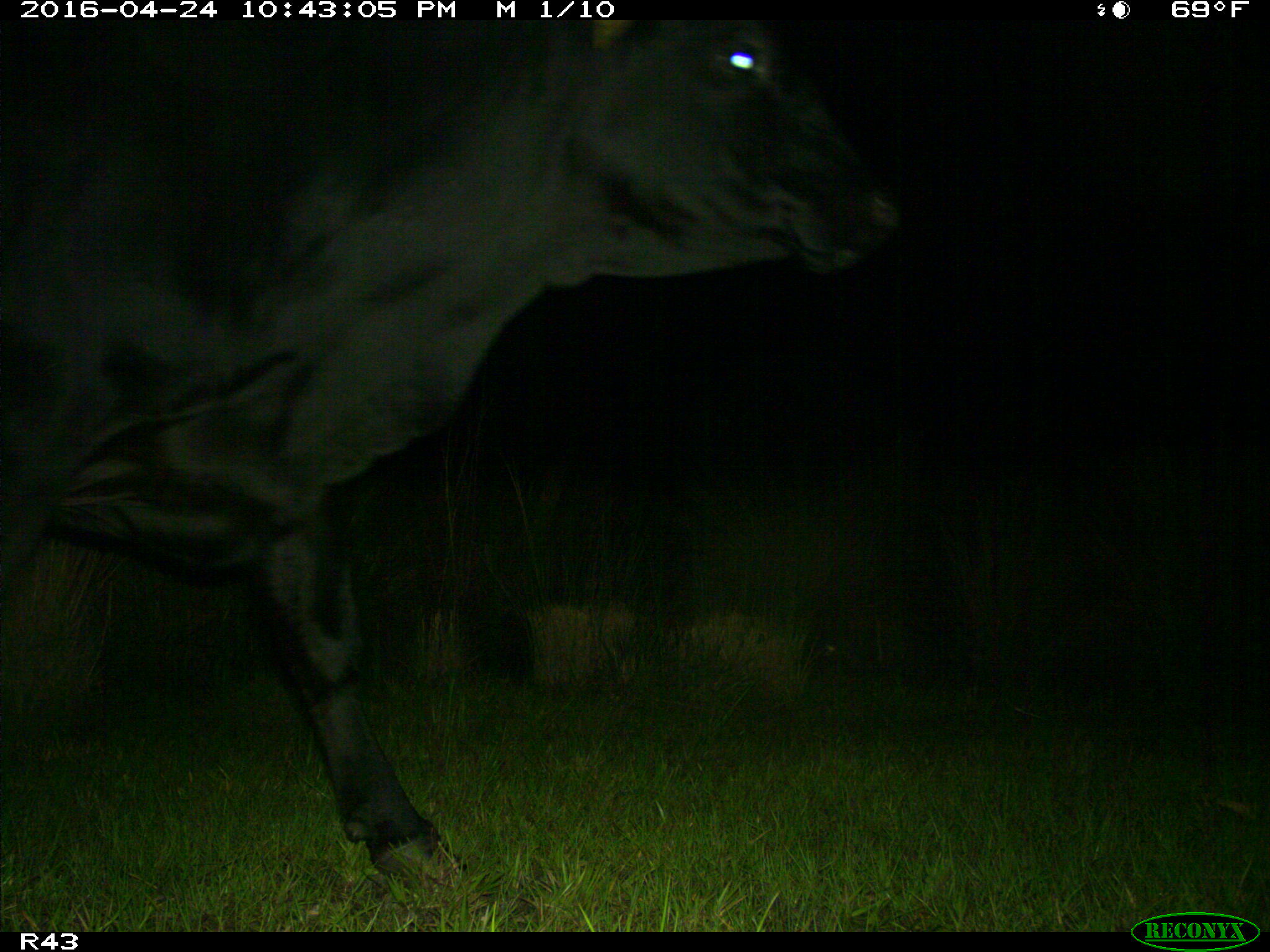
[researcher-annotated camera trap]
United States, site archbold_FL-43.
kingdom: Animalia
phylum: Chordata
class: Mammalia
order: Artiodactyla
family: Bovidae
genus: Bos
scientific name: Bos taurus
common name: domestic cow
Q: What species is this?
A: Bos taurus (domestic cow).